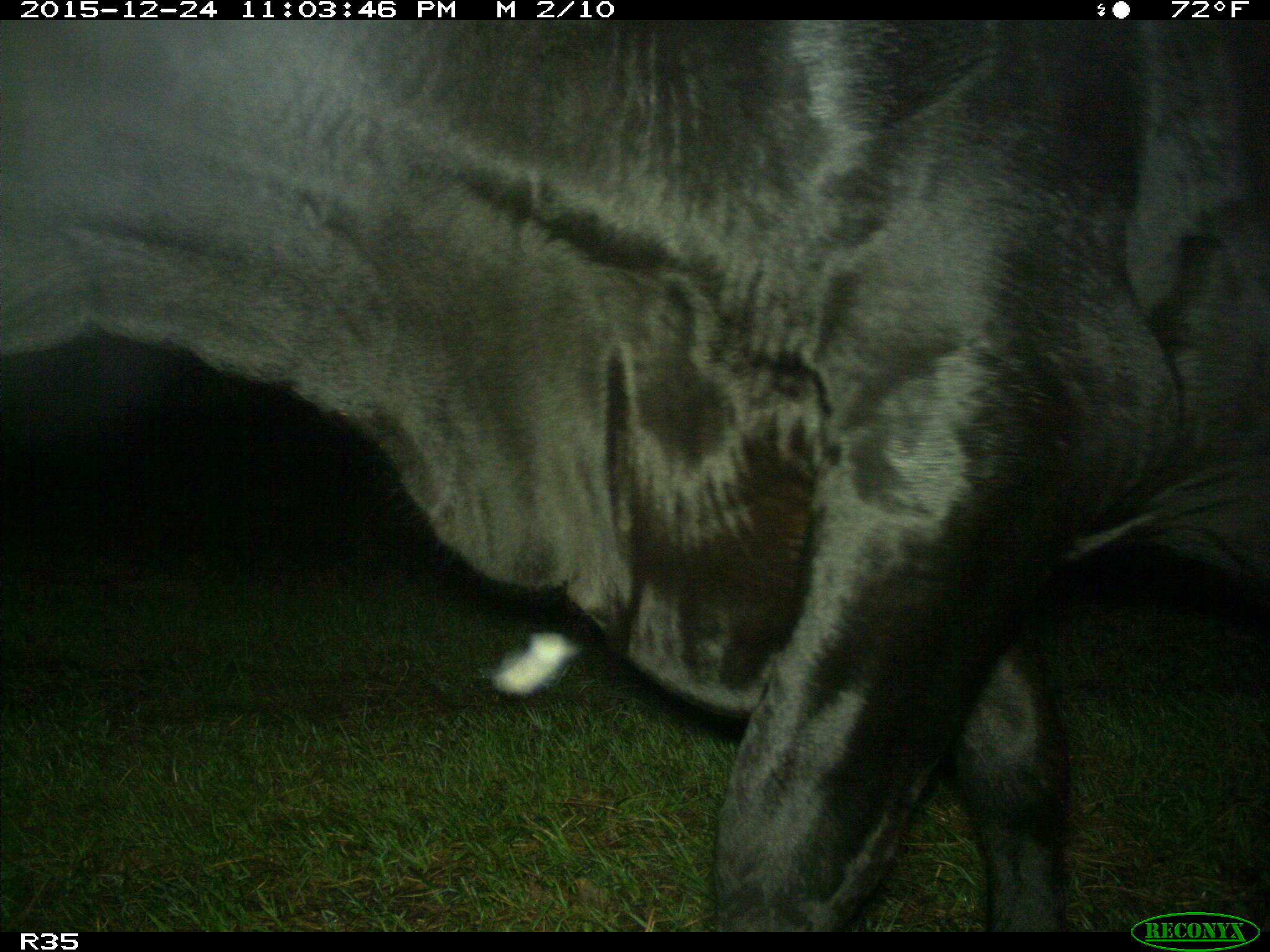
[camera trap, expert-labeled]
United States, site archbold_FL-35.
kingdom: Animalia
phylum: Chordata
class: Mammalia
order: Artiodactyla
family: Bovidae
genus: Bos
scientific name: Bos taurus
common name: domestic cow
Bos taurus (domestic cow).